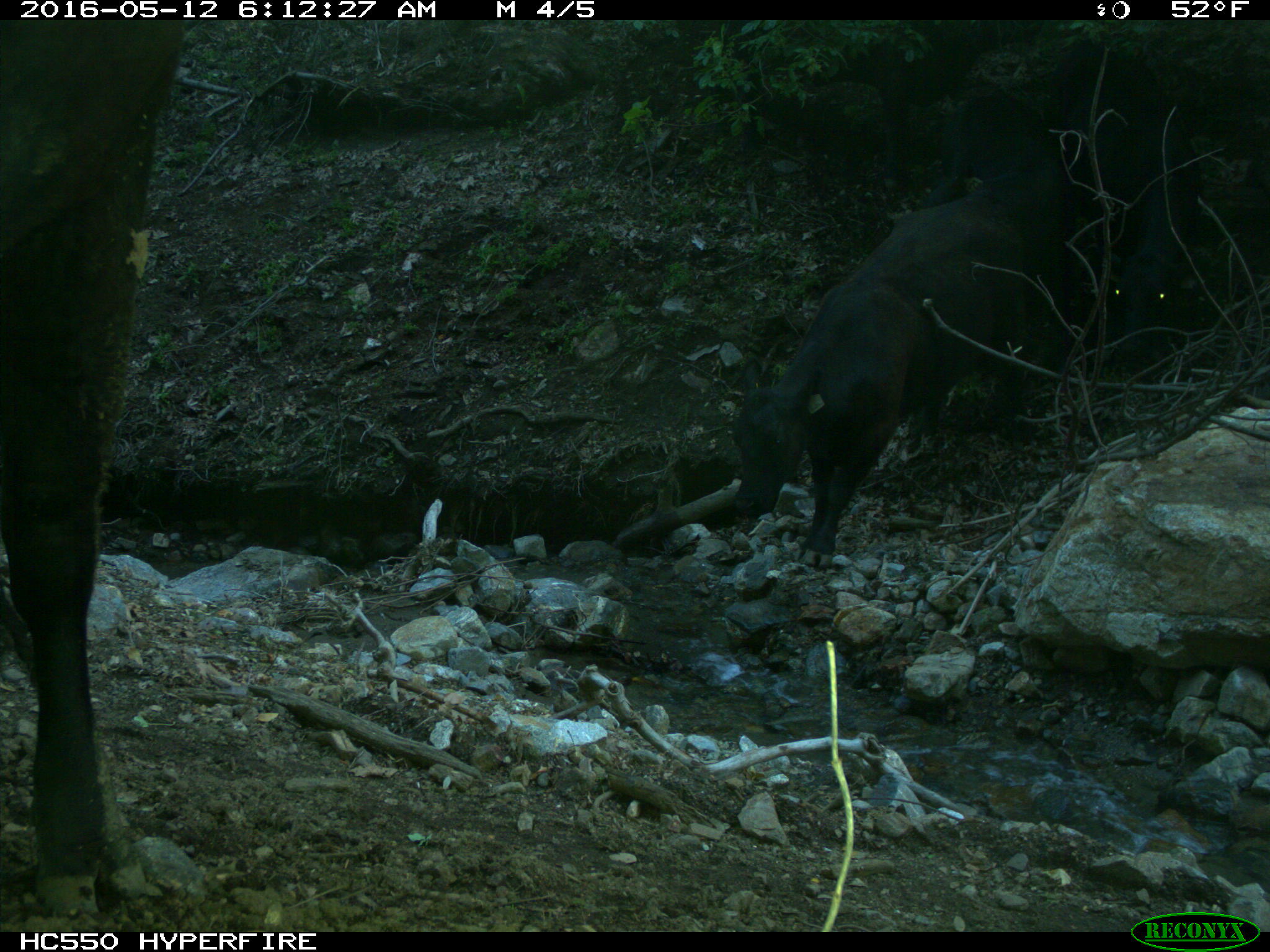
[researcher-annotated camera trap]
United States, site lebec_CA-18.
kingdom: Animalia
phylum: Chordata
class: Mammalia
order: Artiodactyla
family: Bovidae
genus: Bos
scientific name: Bos taurus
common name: domestic cow